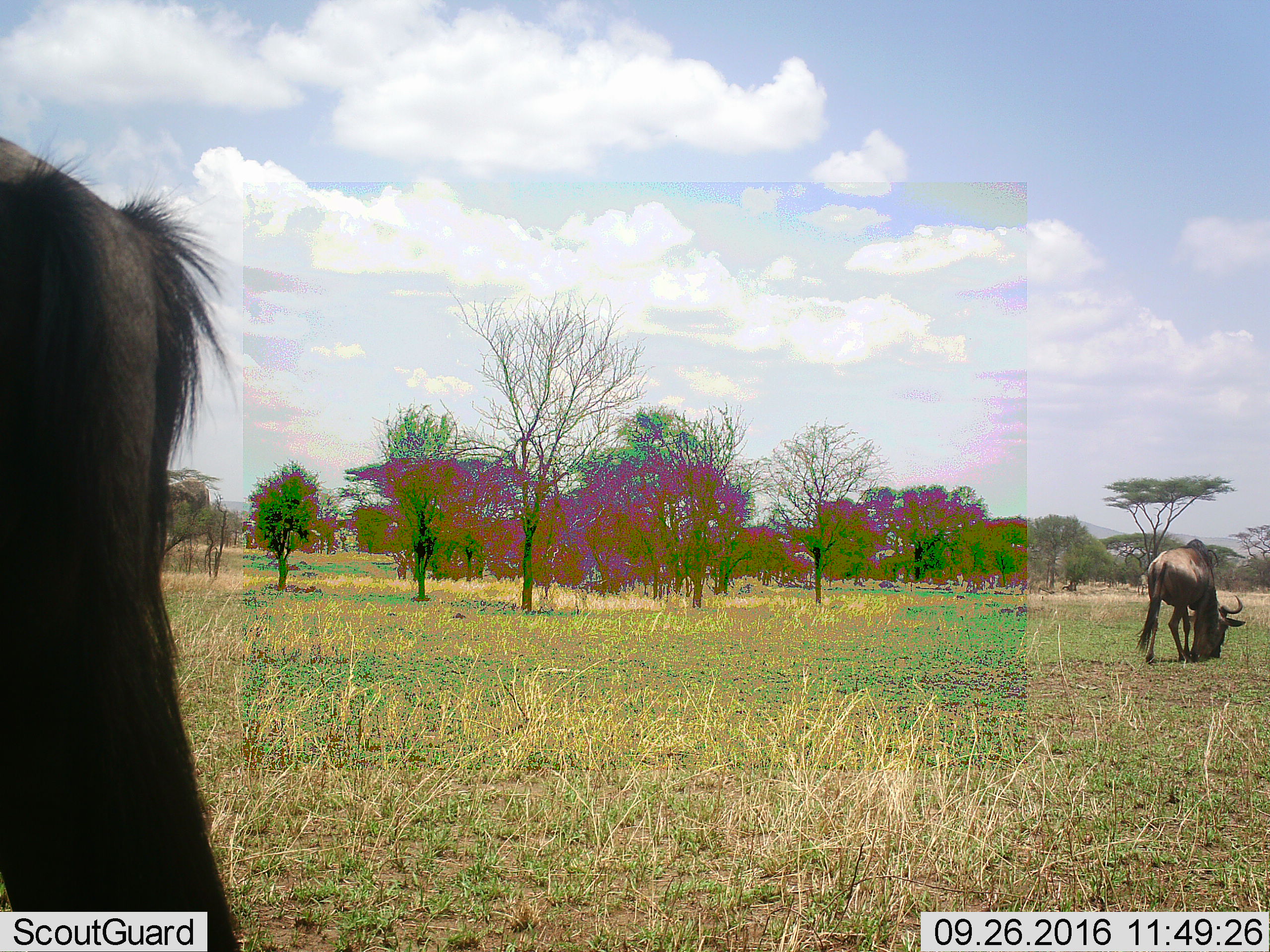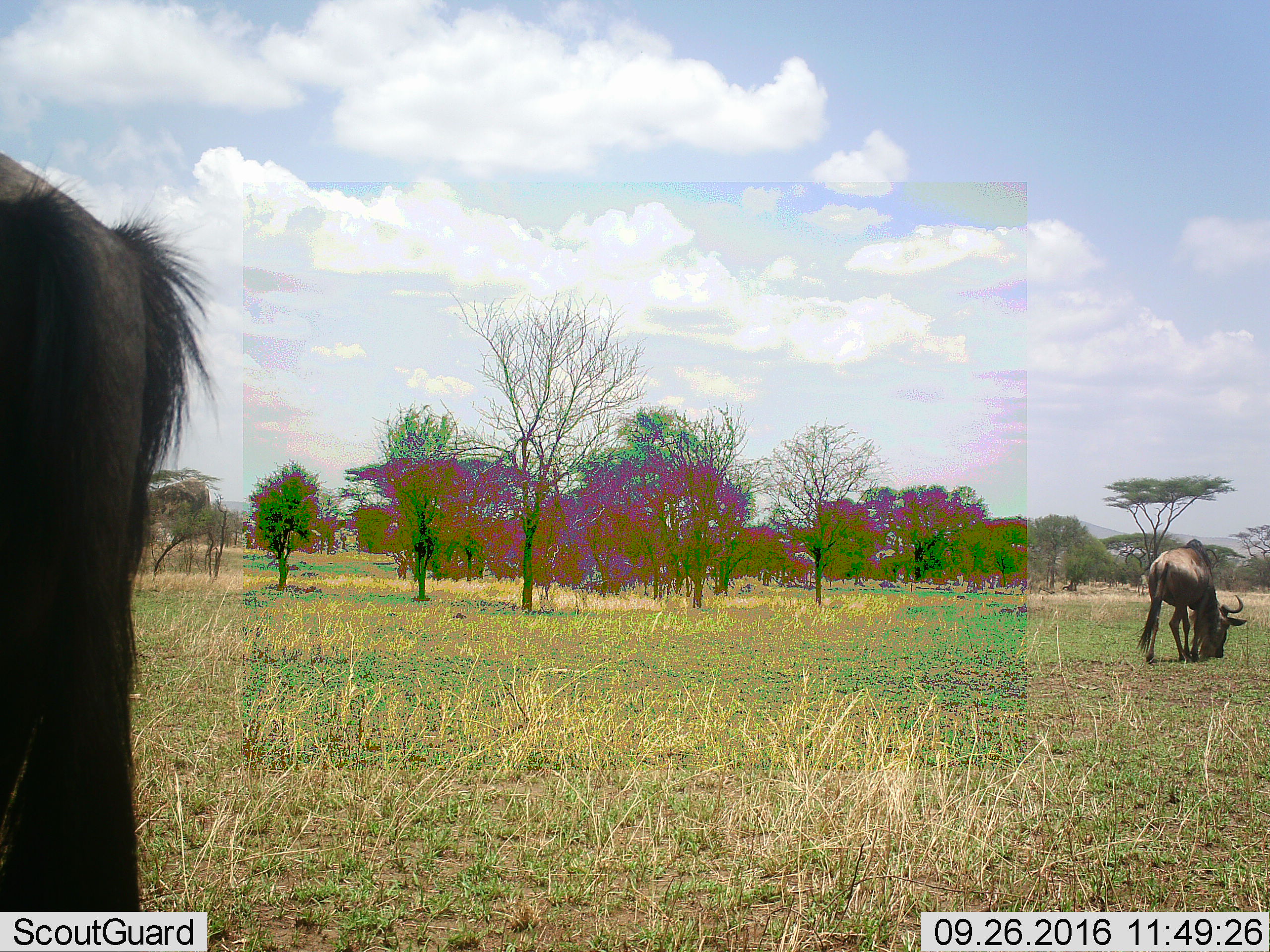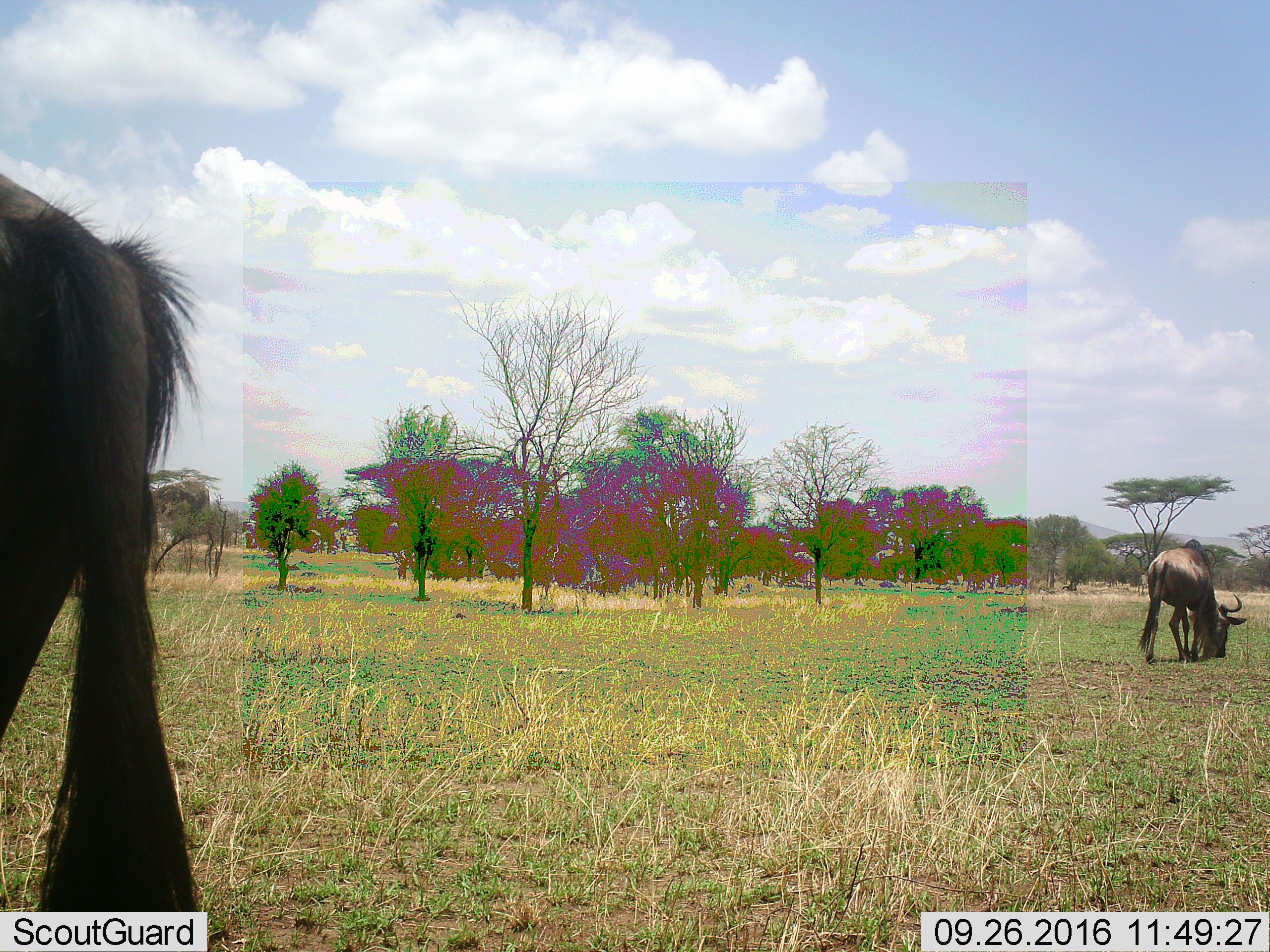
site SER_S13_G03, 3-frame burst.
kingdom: Animalia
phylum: Chordata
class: Mammalia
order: Artiodactyla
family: Bovidae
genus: Connochaetes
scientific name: Connochaetes taurinus taurinus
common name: blue wildebeest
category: wildebeestblue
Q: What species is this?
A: Wildebeestblue (blue wildebeest) (Connochaetes taurinus taurinus).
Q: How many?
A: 2.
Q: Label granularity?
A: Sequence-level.